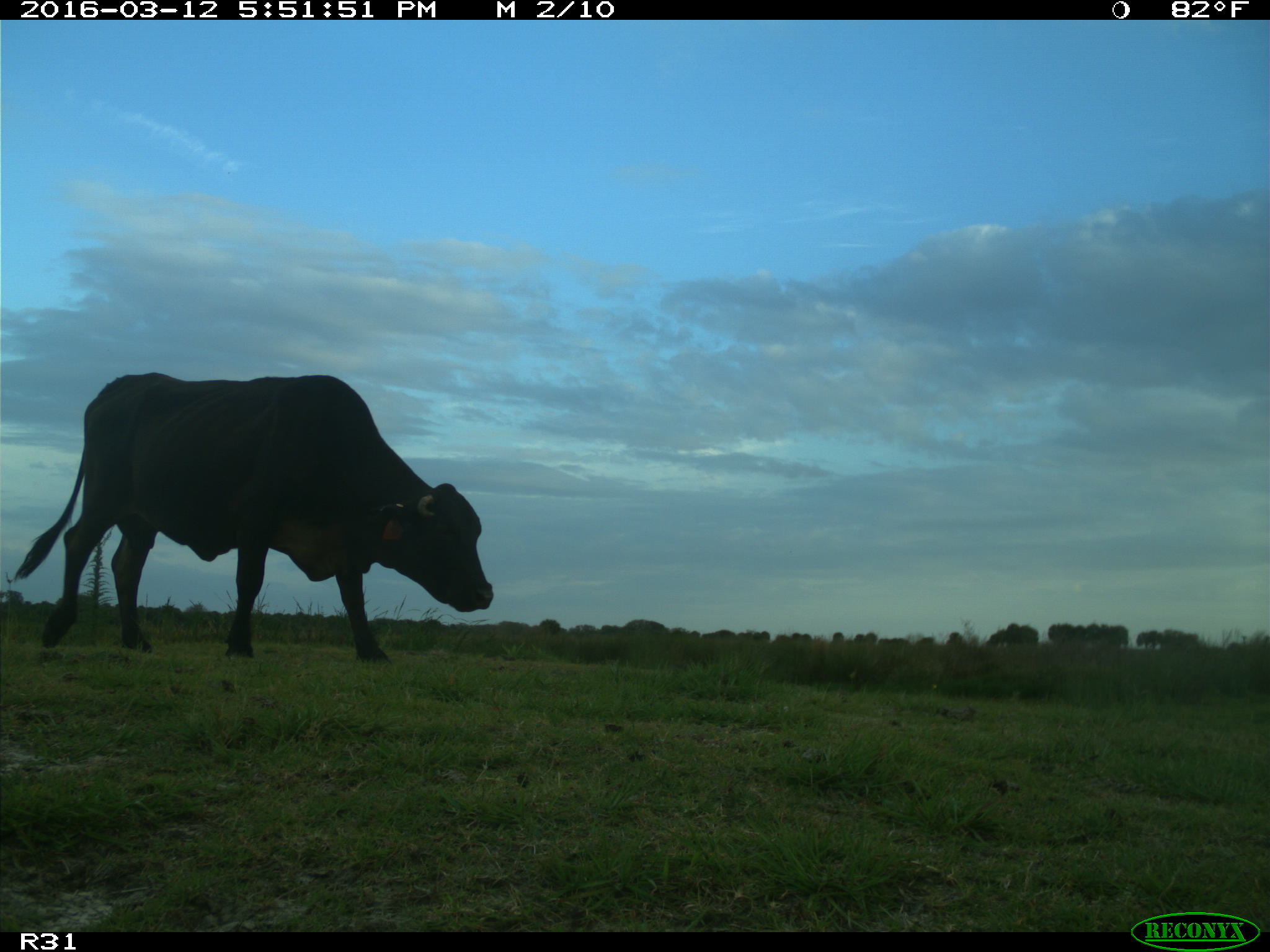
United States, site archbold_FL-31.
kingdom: Animalia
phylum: Chordata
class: Mammalia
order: Artiodactyla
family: Bovidae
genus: Bos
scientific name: Bos taurus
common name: domestic cow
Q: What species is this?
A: Bos taurus (domestic cow).